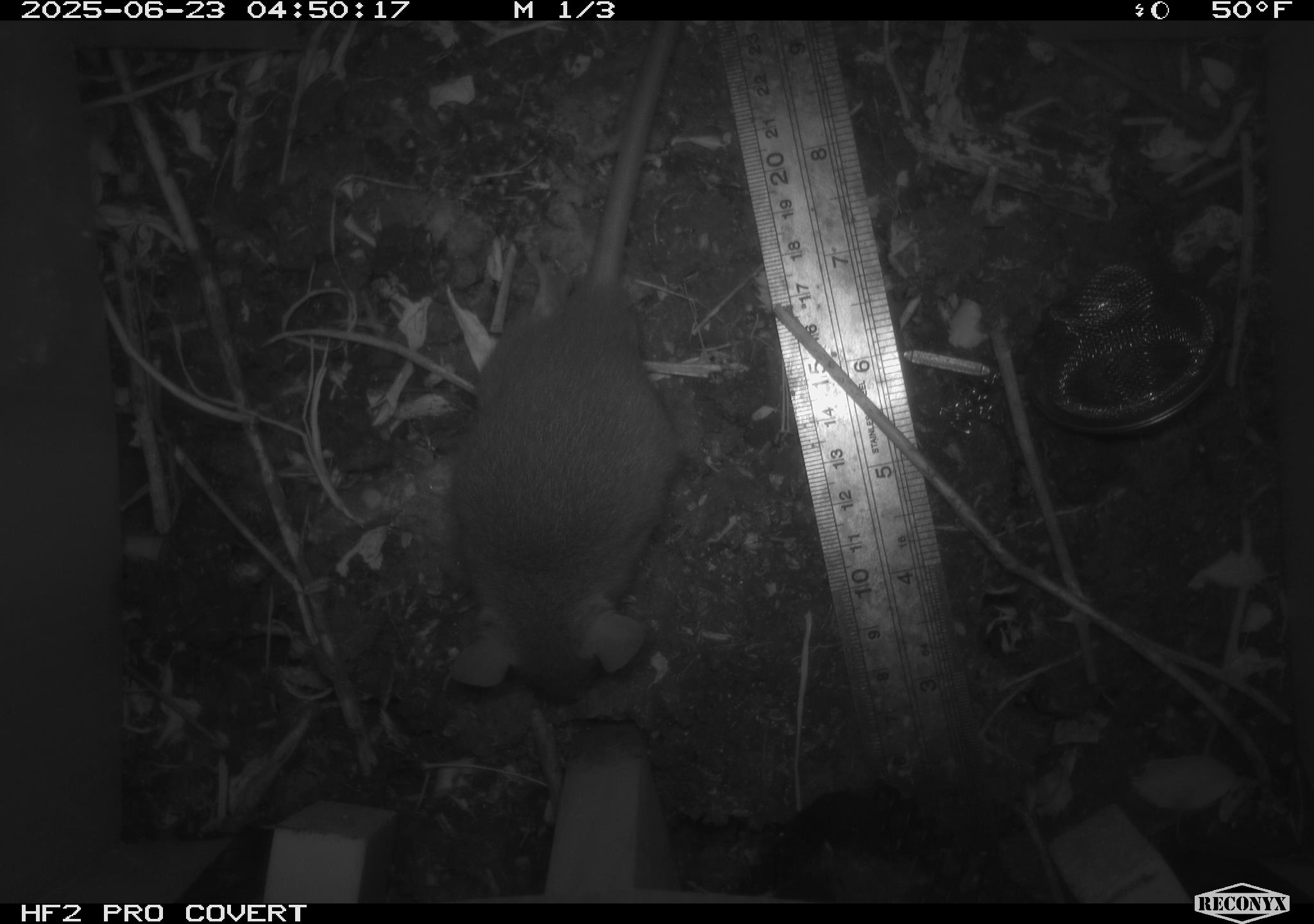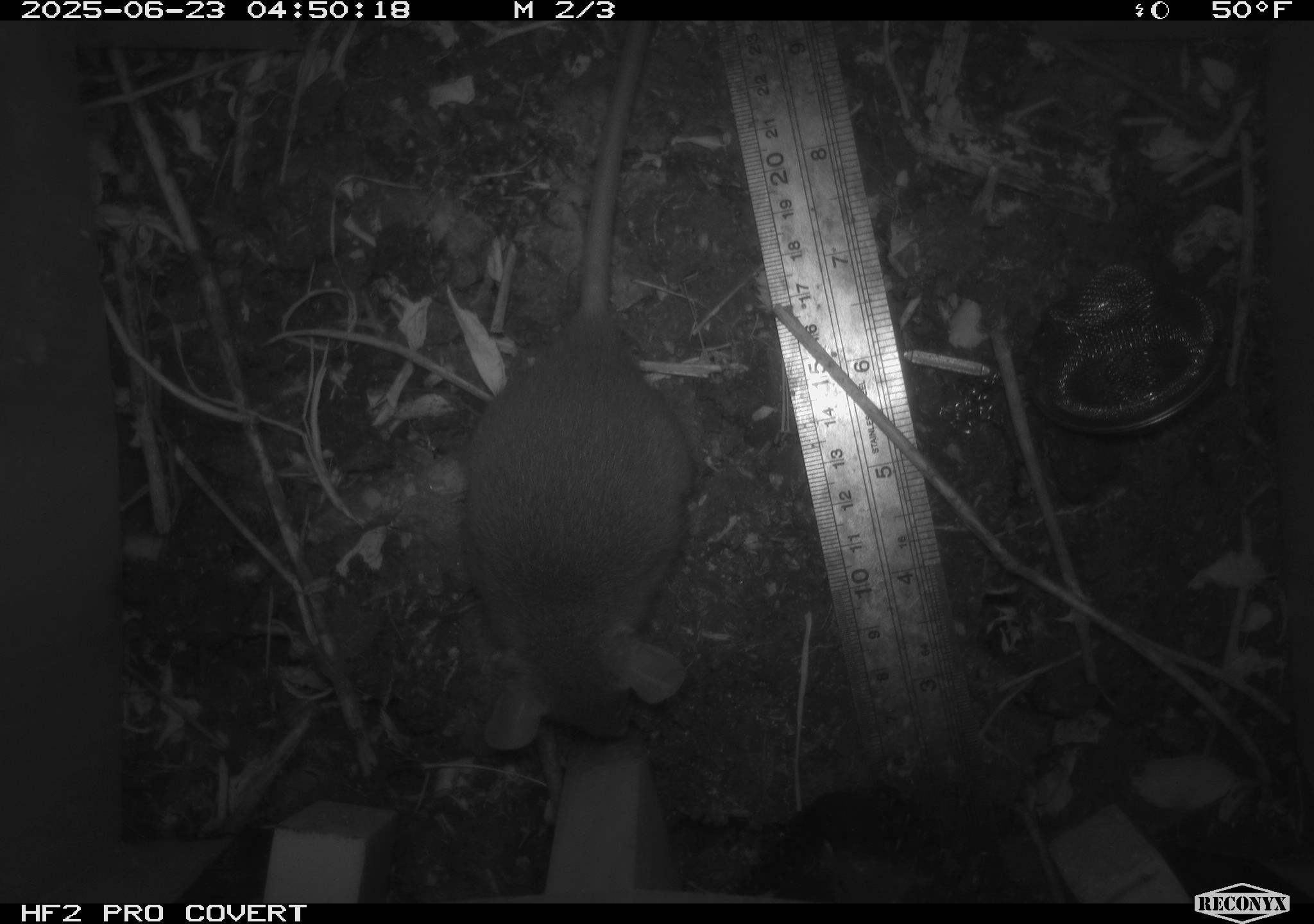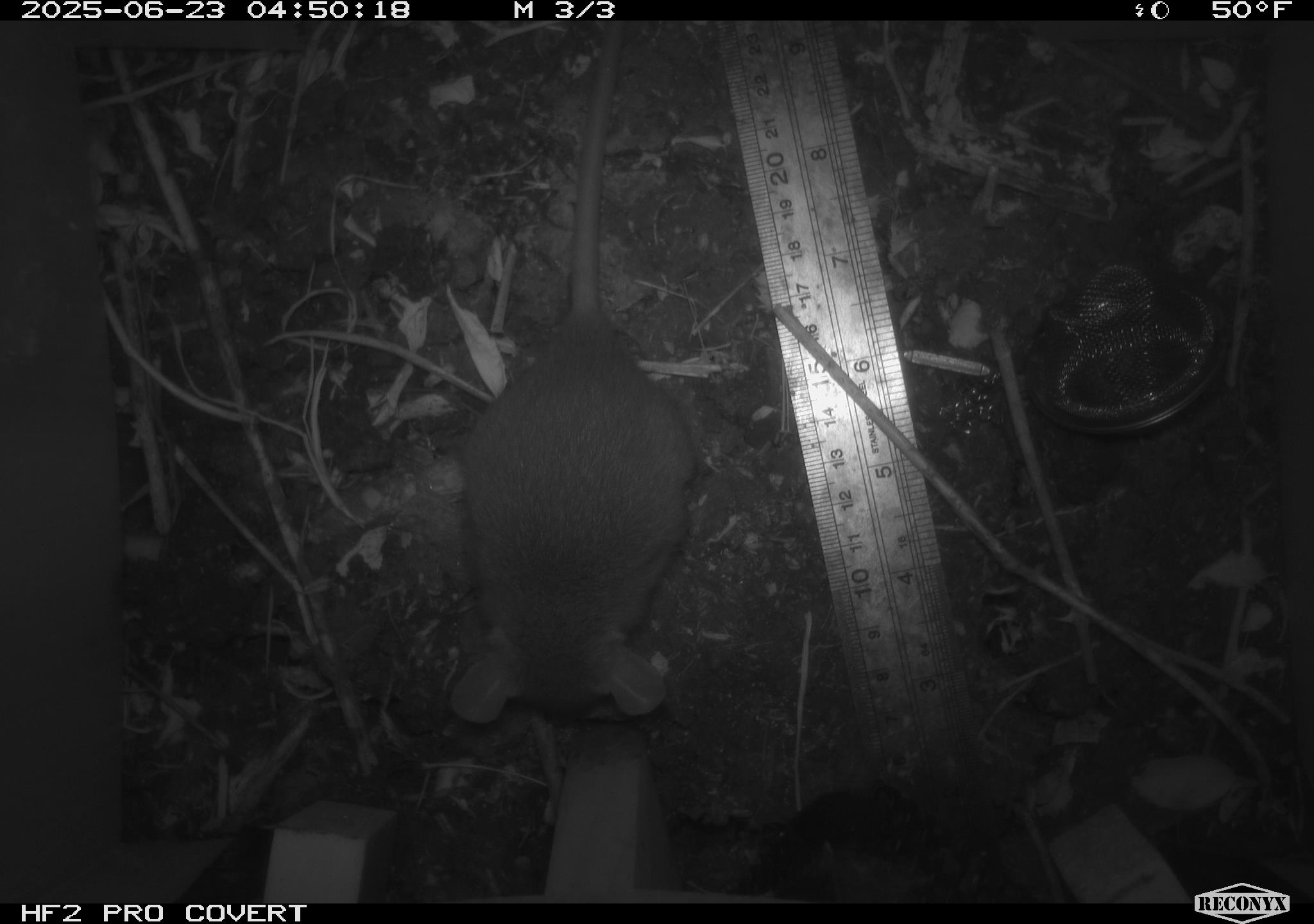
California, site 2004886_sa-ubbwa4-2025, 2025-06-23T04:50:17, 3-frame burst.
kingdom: Animalia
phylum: Chordata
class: Mammalia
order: Rodentia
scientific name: Rodentia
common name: rodent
Rodent (Rodentia).